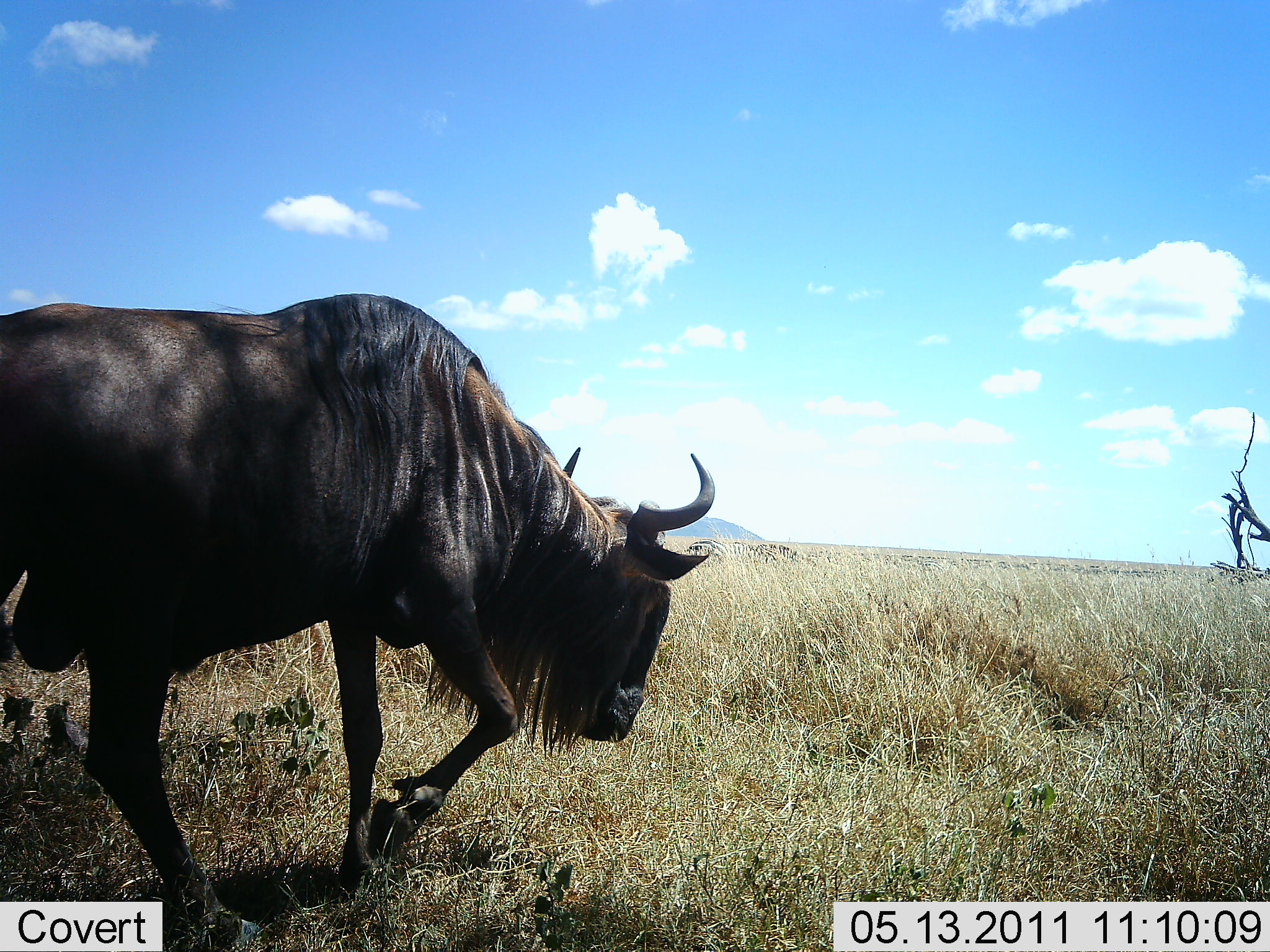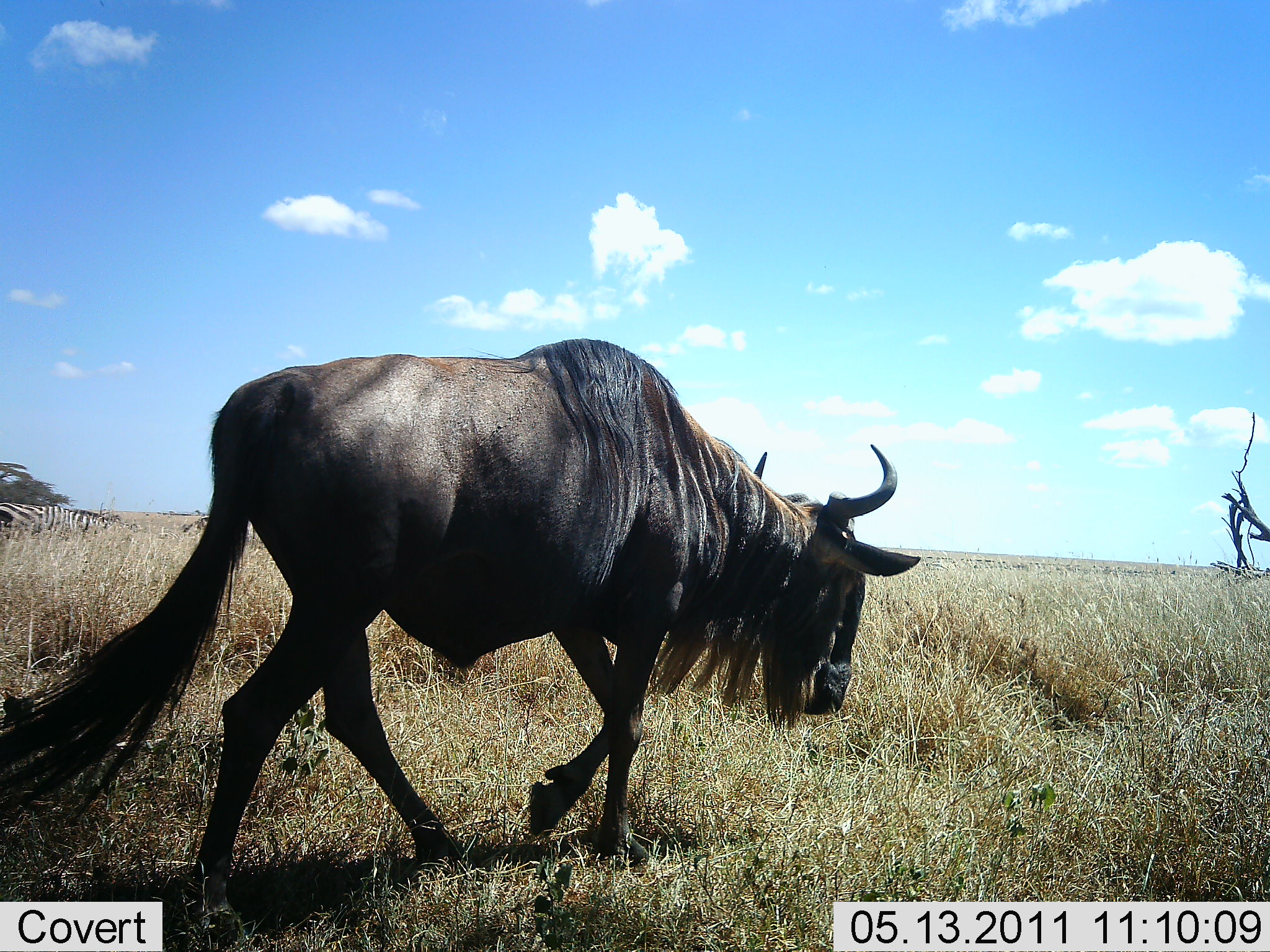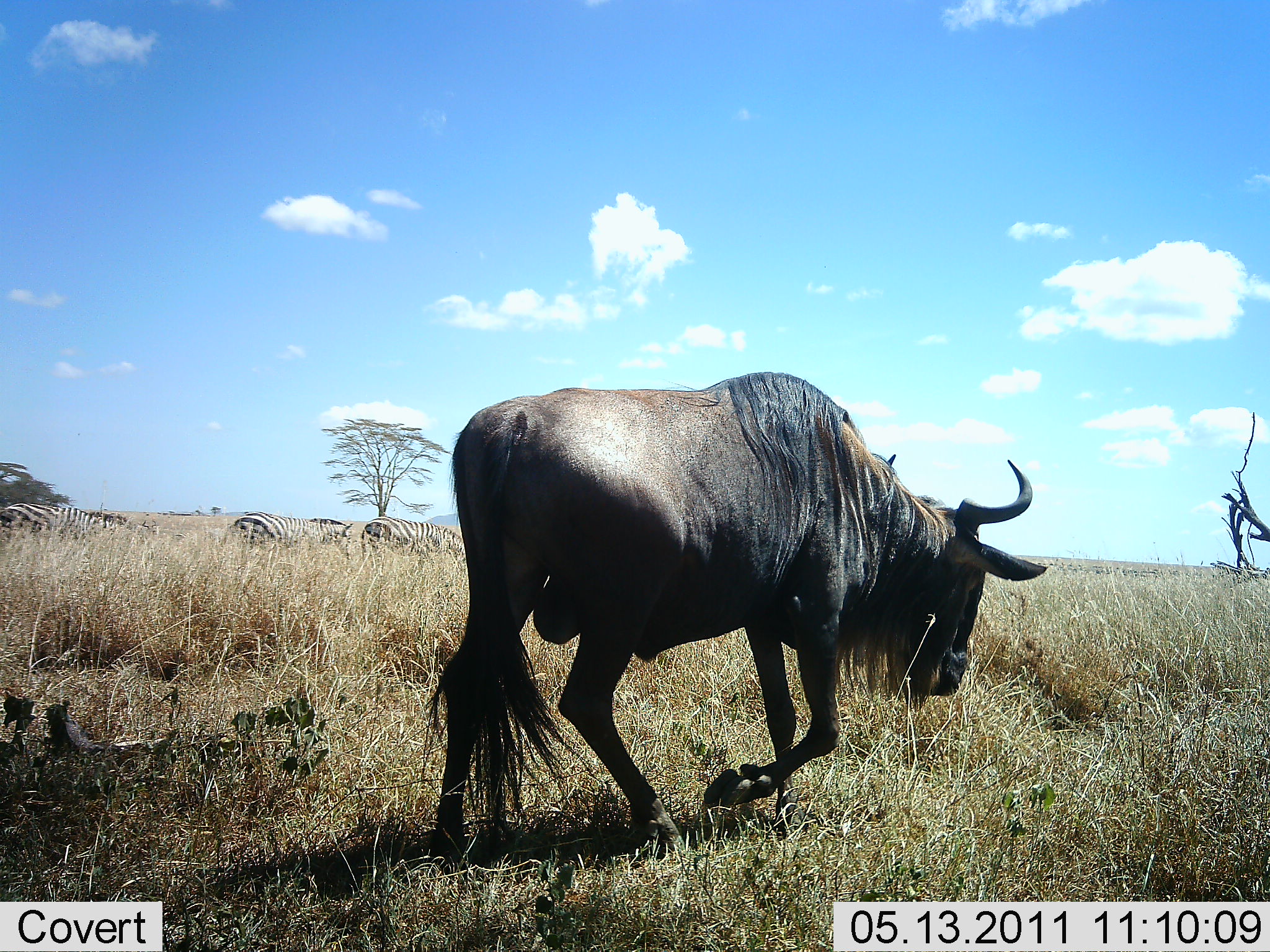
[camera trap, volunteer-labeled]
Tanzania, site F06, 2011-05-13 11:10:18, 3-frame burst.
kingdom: Animalia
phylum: Chordata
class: Mammalia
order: Artiodactyla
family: Bovidae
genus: Connochaetes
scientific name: Connochaetes taurinus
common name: blue wildebeest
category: wildebeest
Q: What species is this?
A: Wildebeest (blue wildebeest) (Connochaetes taurinus).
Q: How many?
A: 1.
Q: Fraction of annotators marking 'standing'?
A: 0%.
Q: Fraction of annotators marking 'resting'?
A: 0%.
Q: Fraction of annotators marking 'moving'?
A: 100%.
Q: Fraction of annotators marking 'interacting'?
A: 0%.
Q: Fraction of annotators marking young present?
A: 0%.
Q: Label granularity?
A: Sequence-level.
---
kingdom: Animalia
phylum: Chordata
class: Mammalia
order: Perissodactyla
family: Equidae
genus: Equus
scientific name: Equus quagga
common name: plains zebra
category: zebra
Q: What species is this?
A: Zebra (plains zebra) (Equus quagga).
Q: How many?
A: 3.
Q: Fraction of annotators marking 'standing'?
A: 30%.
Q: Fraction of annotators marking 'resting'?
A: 0%.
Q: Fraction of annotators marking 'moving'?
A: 40%.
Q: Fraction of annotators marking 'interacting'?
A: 0%.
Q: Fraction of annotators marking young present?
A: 0%.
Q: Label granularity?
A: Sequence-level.